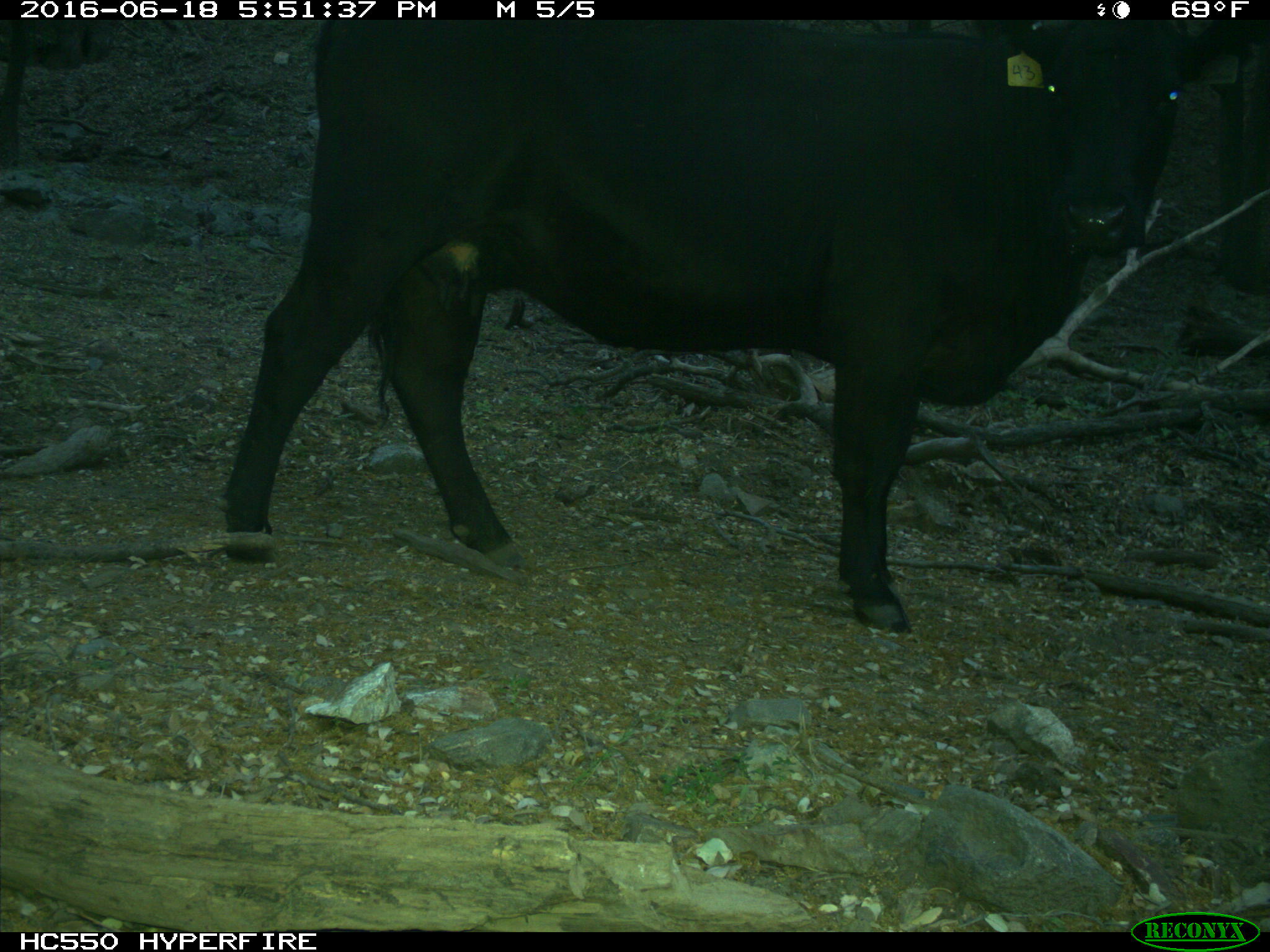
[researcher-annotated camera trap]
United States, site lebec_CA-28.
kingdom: Animalia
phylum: Chordata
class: Mammalia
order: Artiodactyla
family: Bovidae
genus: Bos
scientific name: Bos taurus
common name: domestic cow